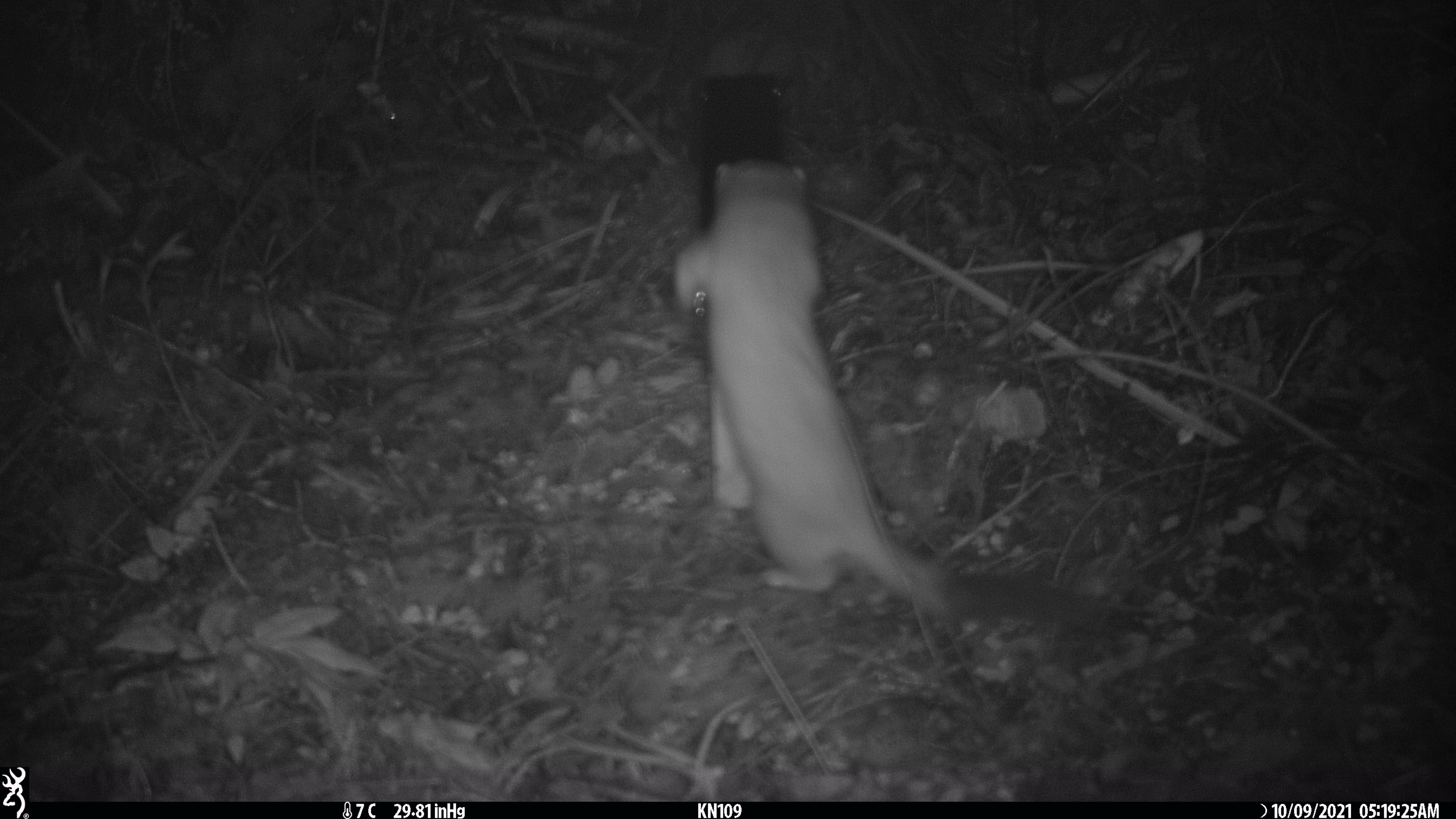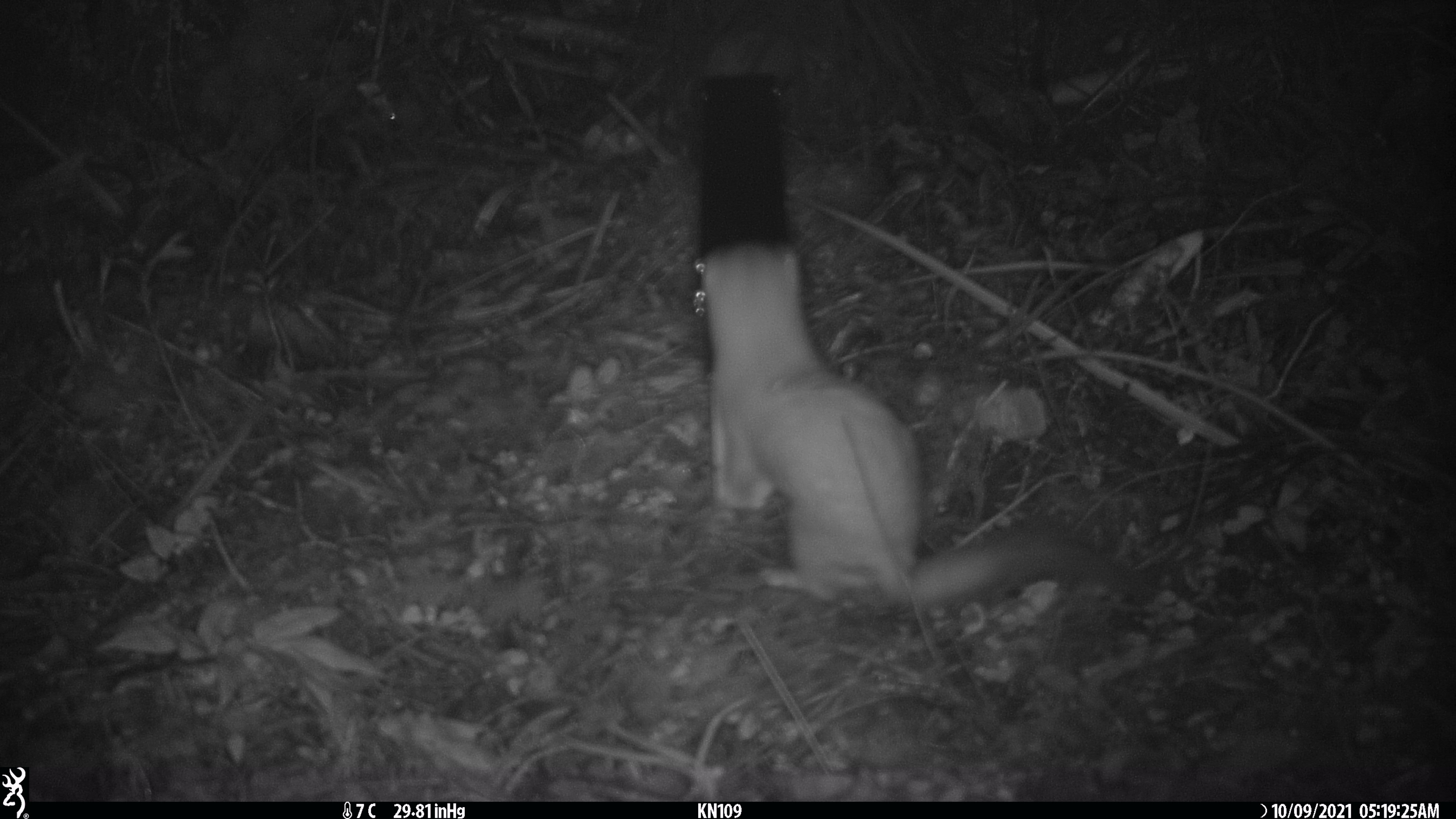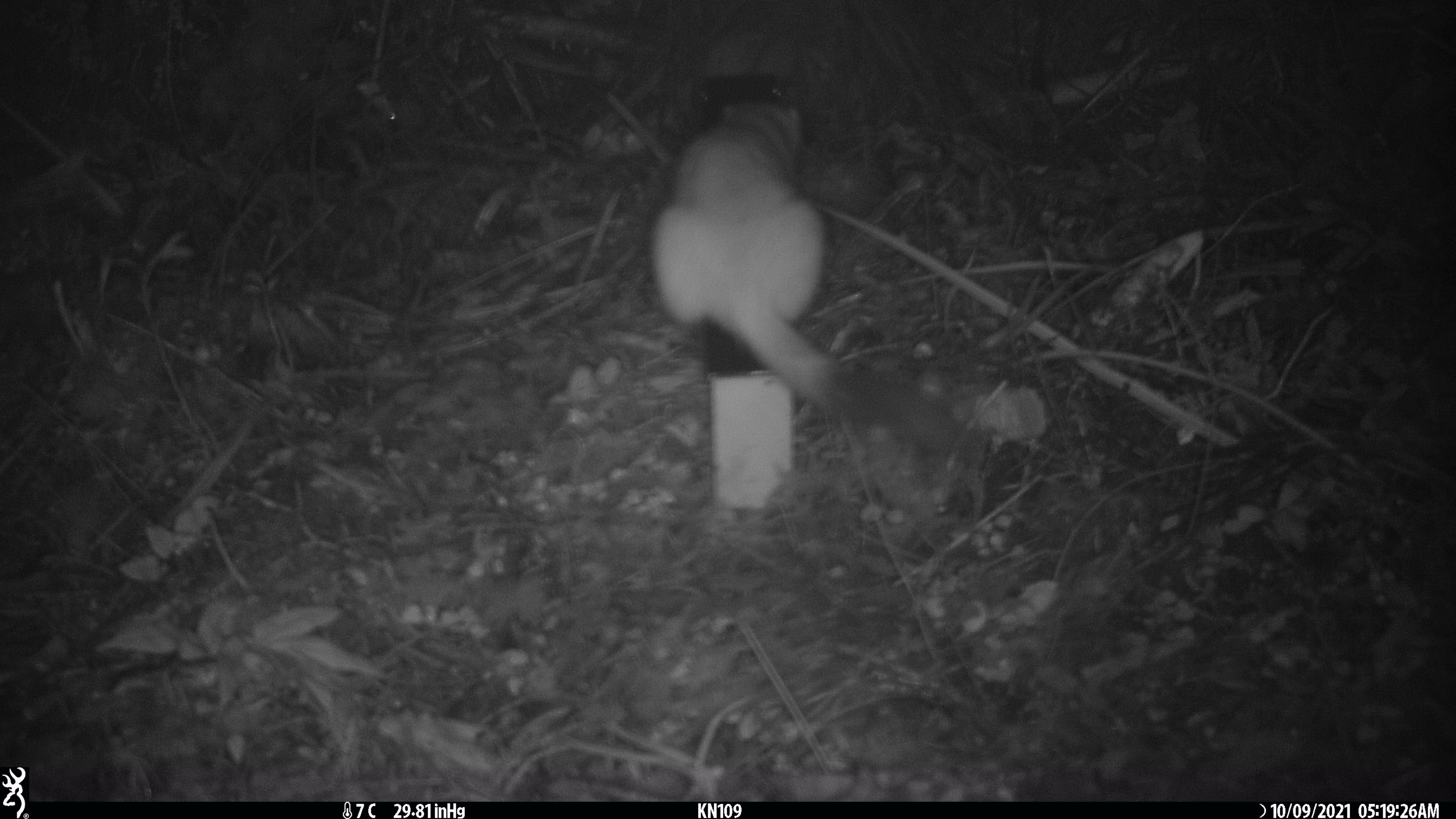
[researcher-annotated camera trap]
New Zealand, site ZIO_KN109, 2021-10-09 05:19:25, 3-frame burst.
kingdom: Animalia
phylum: Chordata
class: Mammalia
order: Carnivora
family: Mustelidae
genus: Mustela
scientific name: Mustela erminea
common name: stoat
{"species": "stoat (Mustela erminea)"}